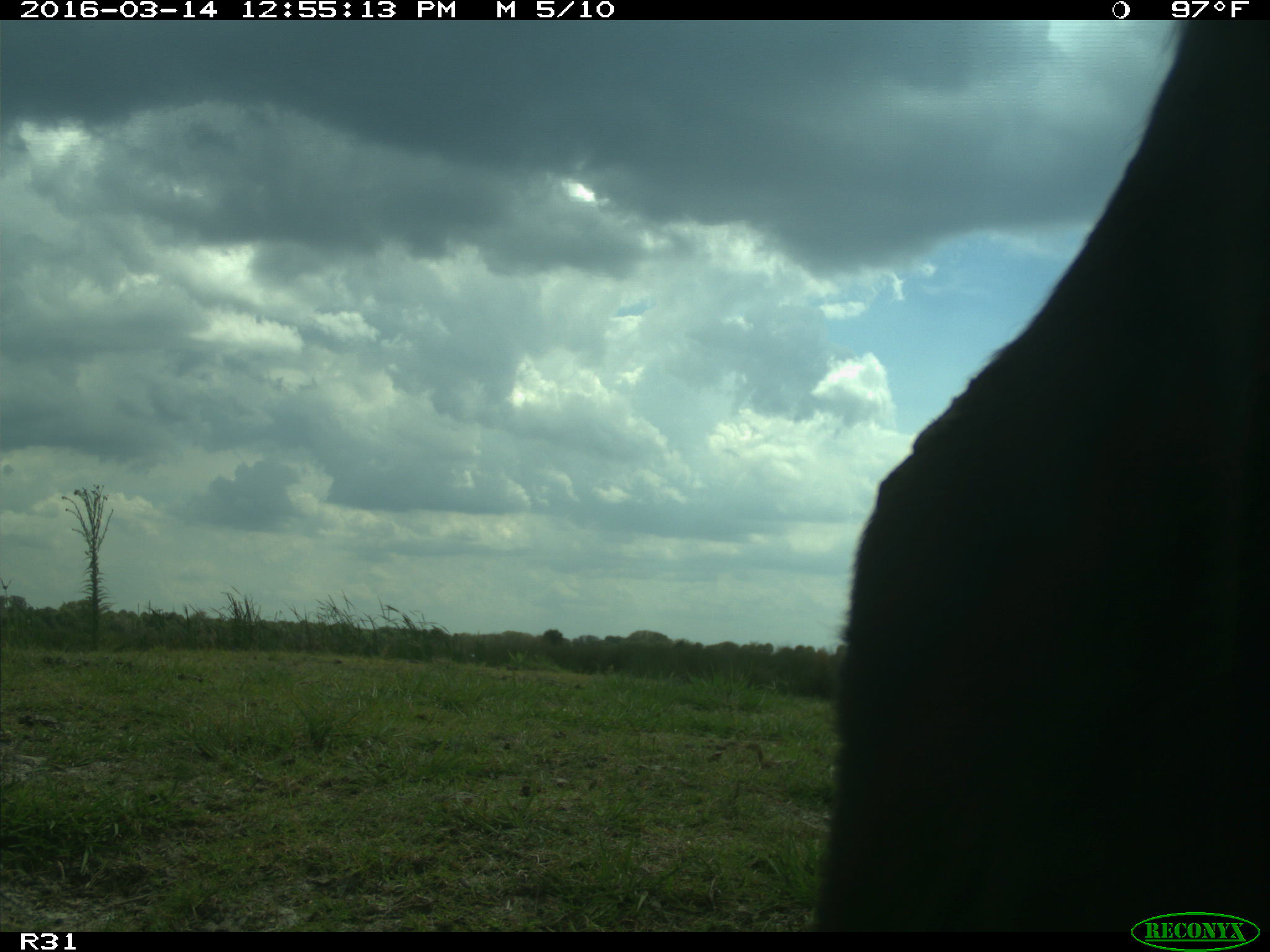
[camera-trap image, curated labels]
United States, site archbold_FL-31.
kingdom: Animalia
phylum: Chordata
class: Mammalia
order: Artiodactyla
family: Bovidae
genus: Bos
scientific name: Bos taurus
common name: domestic cow